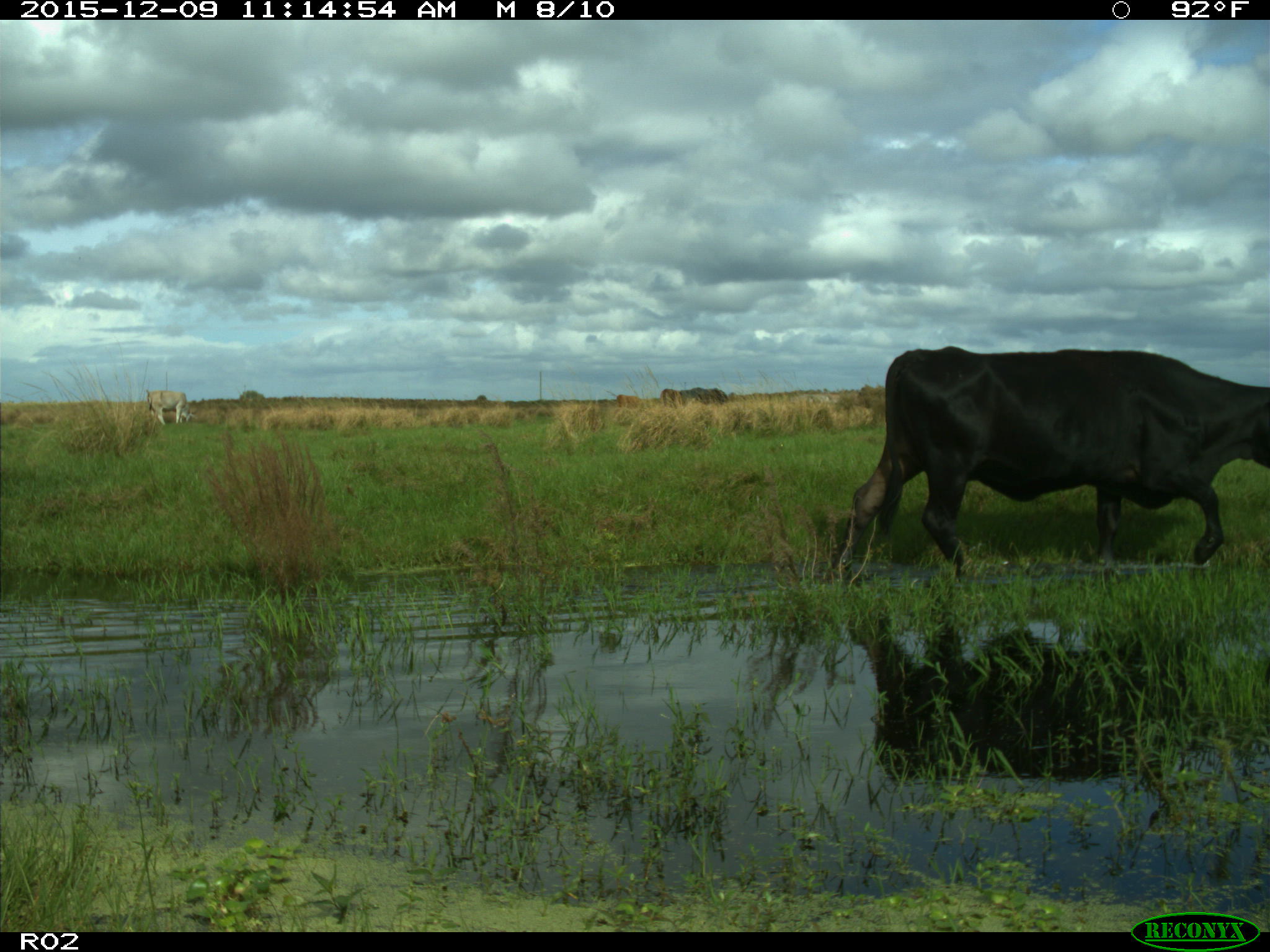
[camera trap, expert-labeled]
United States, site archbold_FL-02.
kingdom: Animalia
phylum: Chordata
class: Mammalia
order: Artiodactyla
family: Bovidae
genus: Bos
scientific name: Bos taurus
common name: domestic cow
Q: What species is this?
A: Bos taurus (domestic cow).